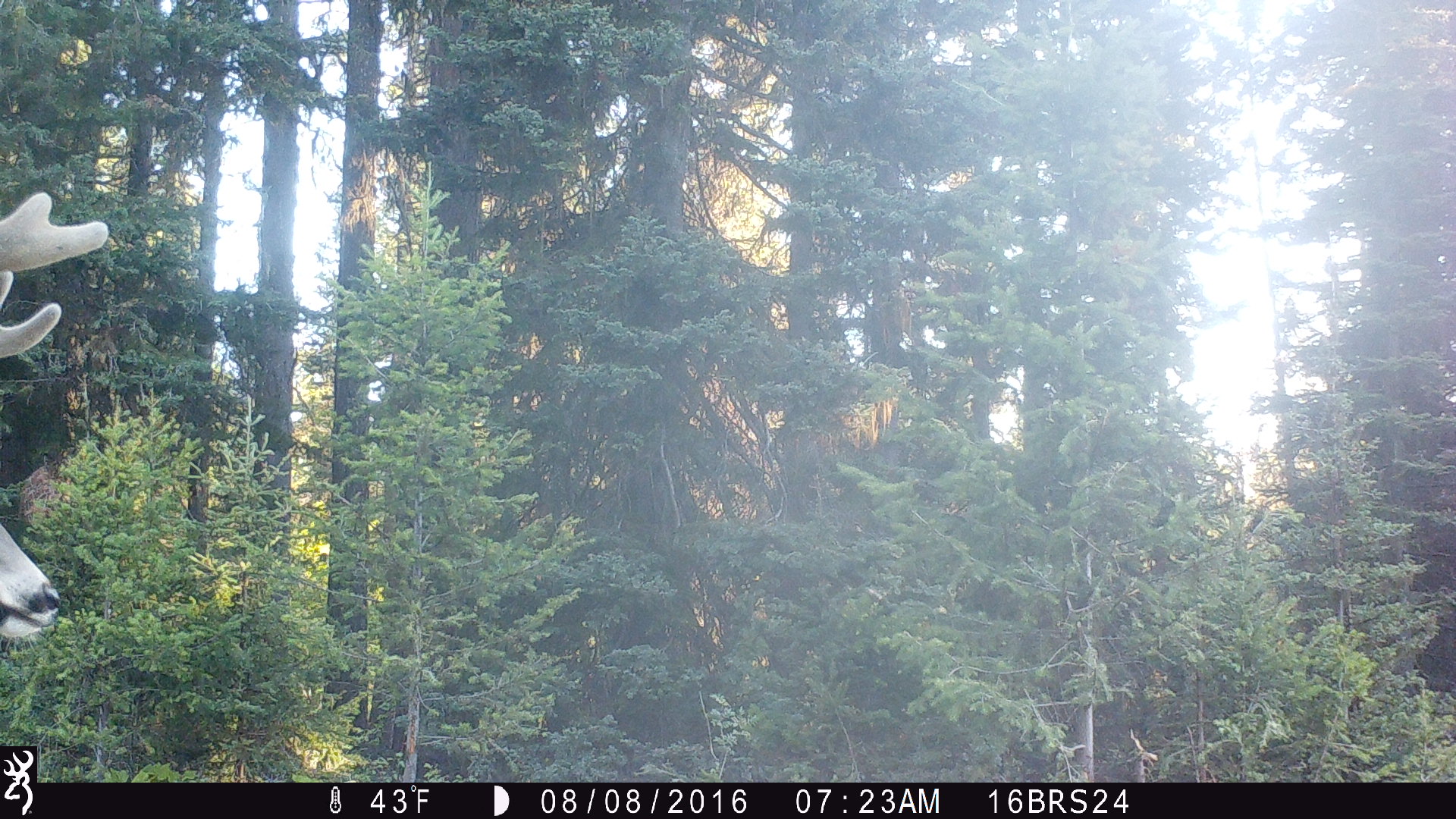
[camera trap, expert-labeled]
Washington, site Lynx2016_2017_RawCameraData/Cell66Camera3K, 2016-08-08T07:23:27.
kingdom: Animalia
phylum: Chordata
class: Mammalia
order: Artiodactyla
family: Cervidae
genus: Odocoileus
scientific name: Odocoileus virginianus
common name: white-tailed deer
Odocoileus virginianus (white-tailed deer). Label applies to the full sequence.